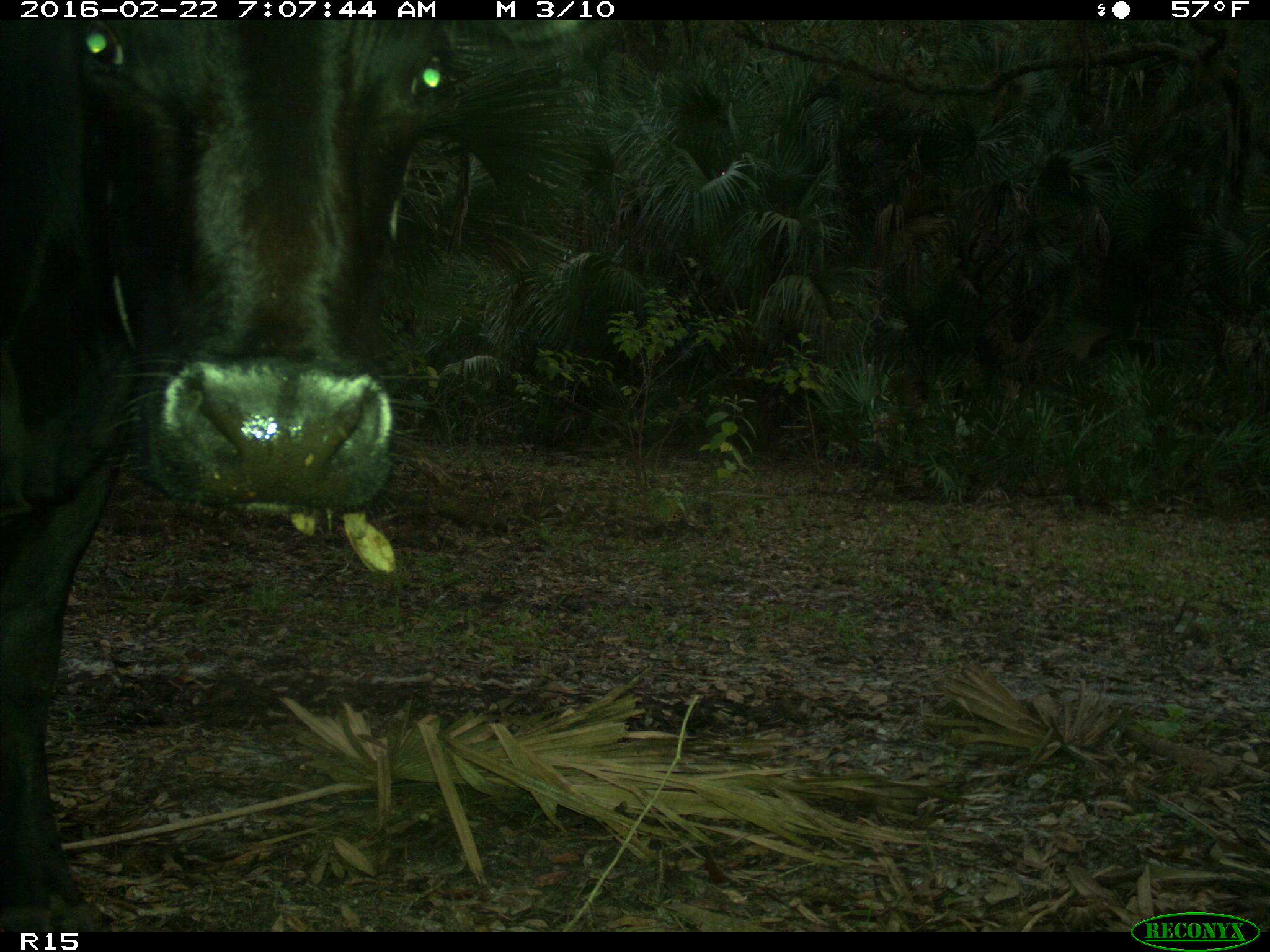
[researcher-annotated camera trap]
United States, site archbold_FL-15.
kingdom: Animalia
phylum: Chordata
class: Mammalia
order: Artiodactyla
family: Bovidae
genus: Bos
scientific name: Bos taurus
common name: domestic cow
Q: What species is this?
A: Bos taurus (domestic cow).